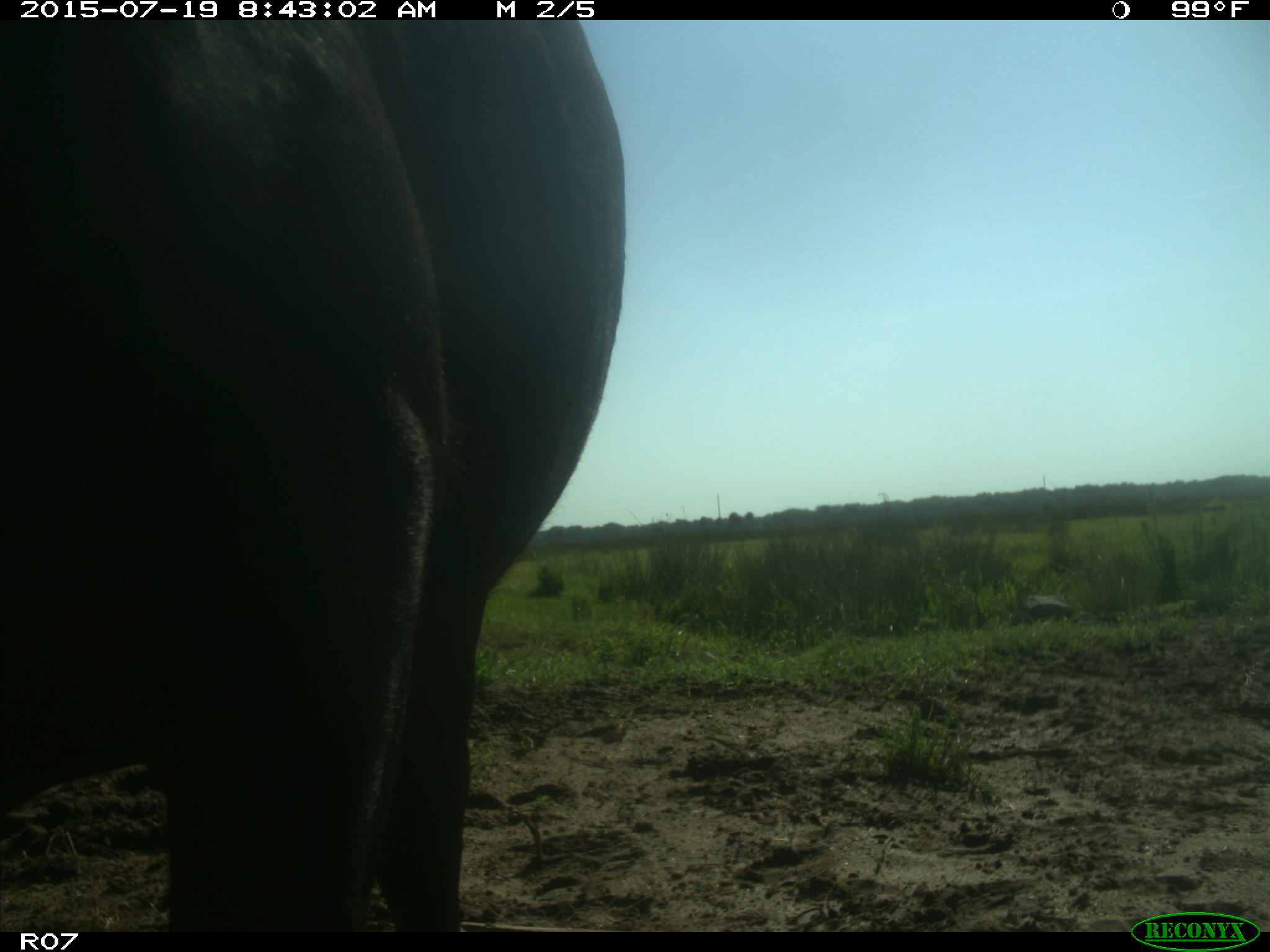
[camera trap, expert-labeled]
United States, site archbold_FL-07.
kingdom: Animalia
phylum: Chordata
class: Mammalia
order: Artiodactyla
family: Bovidae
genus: Bos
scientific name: Bos taurus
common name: domestic cow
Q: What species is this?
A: Bos taurus (domestic cow).